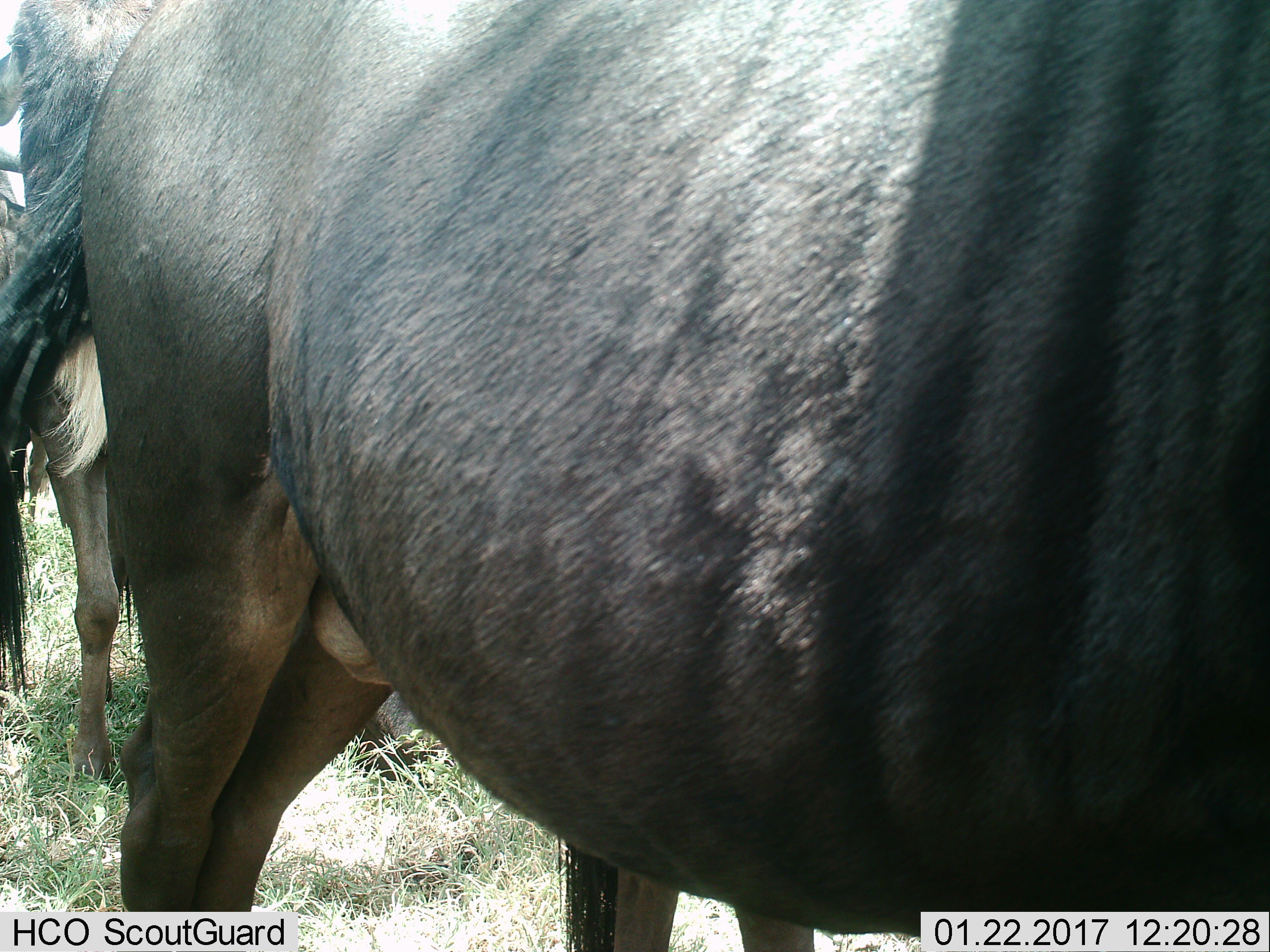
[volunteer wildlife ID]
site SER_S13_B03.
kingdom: Animalia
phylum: Chordata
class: Mammalia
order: Artiodactyla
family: Bovidae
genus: Connochaetes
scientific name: Connochaetes taurinus taurinus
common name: blue wildebeest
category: wildebeestblue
Wildebeestblue (blue wildebeest) (Connochaetes taurinus taurinus), count 2. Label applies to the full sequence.